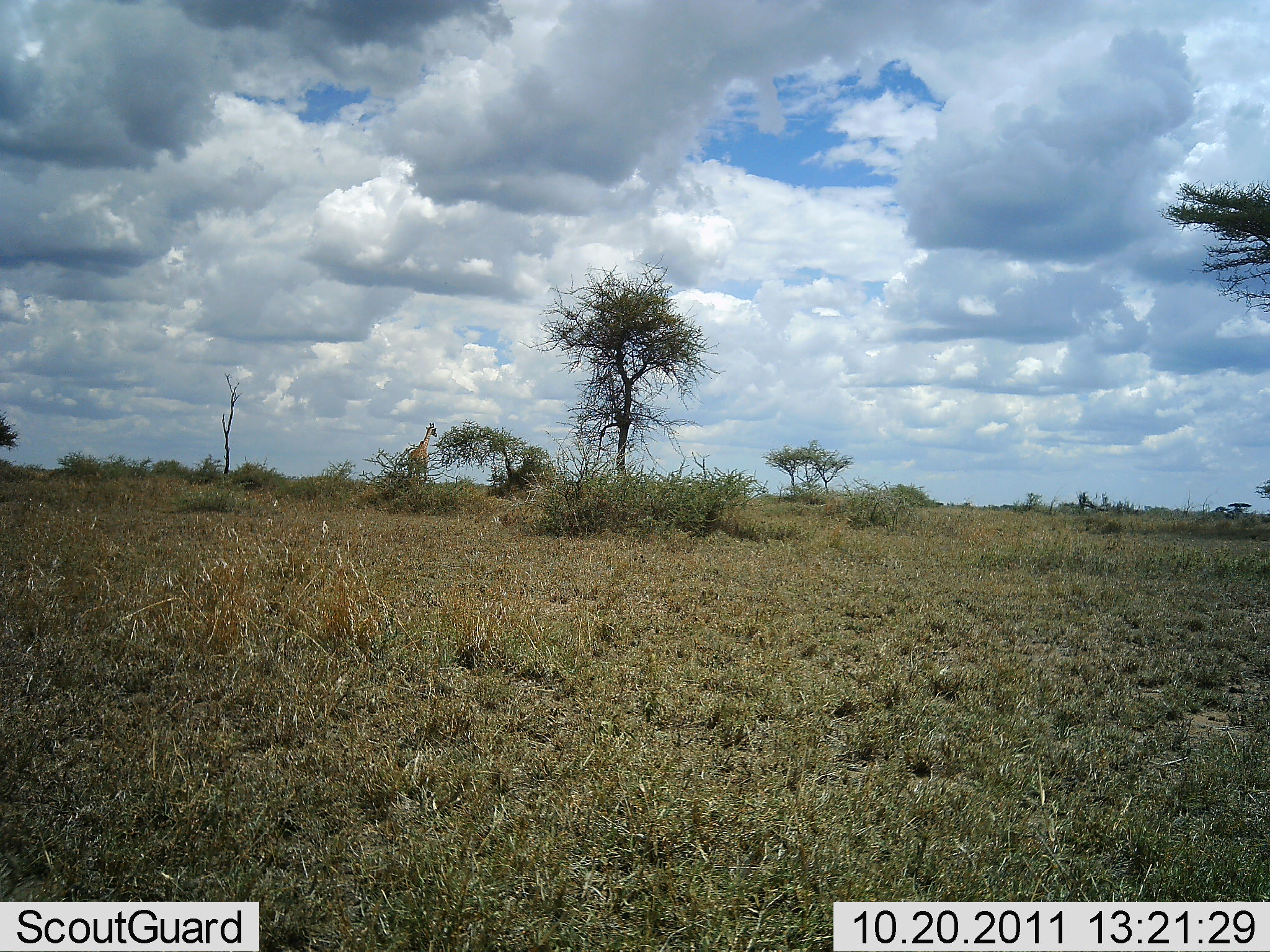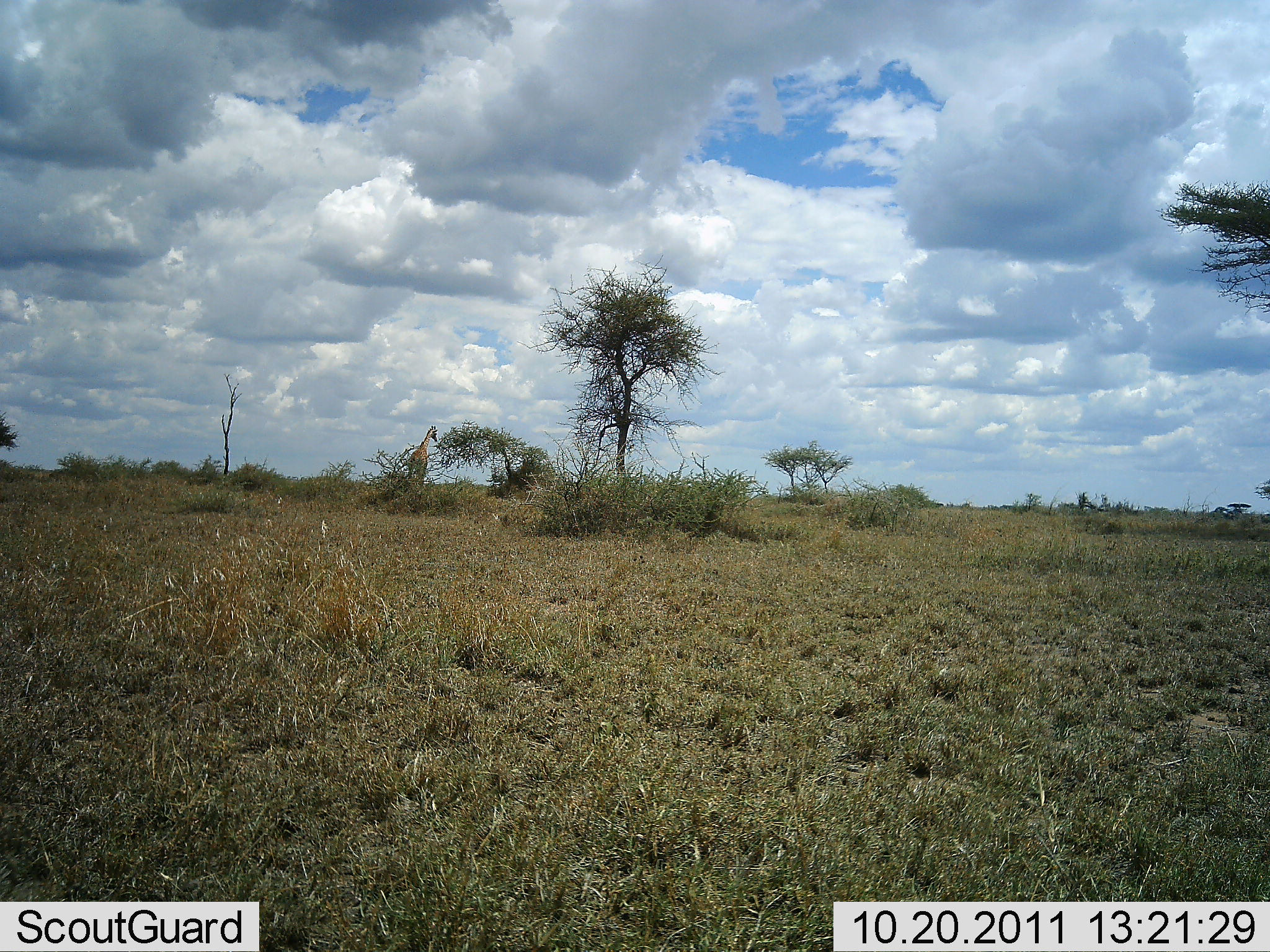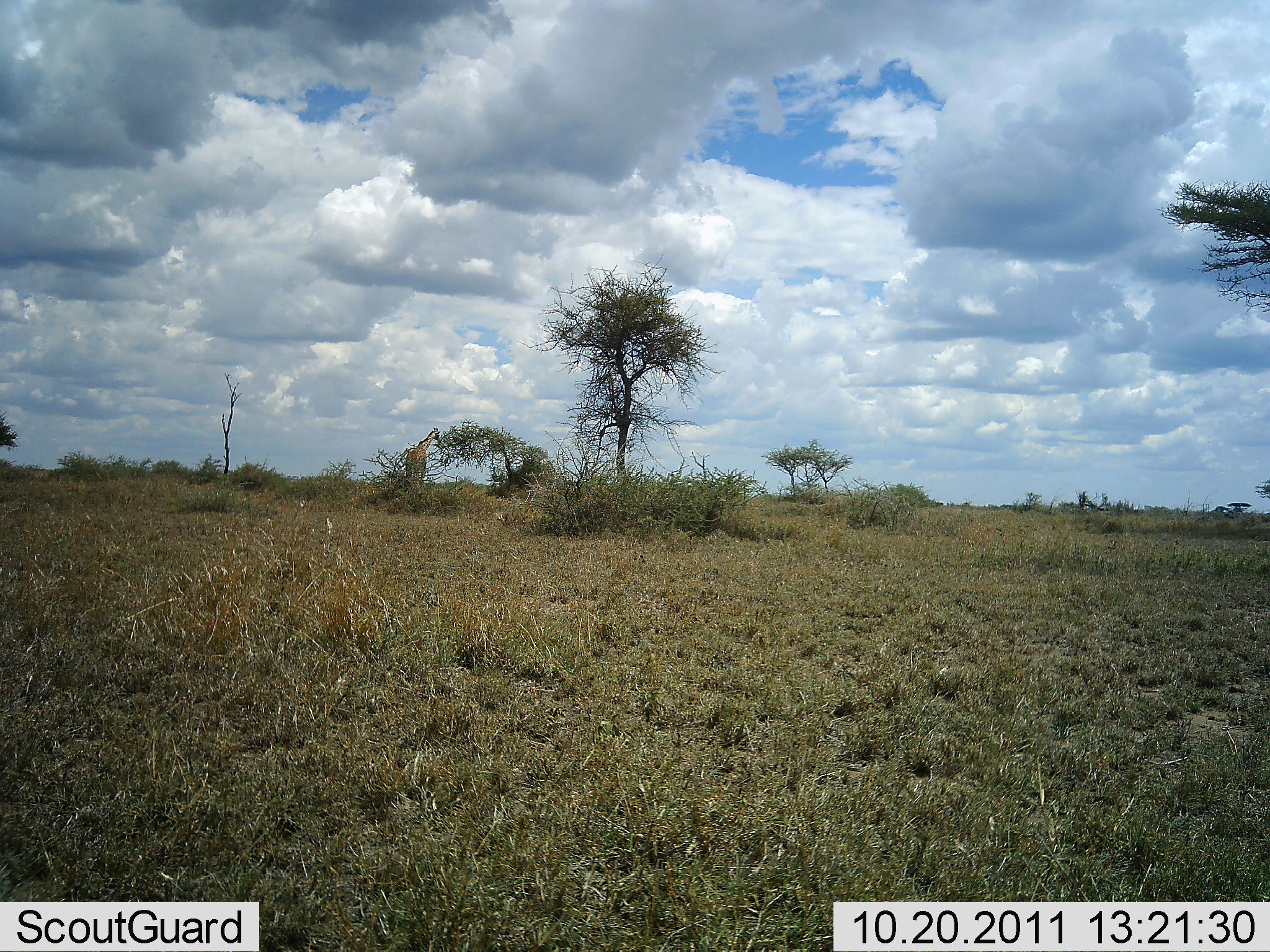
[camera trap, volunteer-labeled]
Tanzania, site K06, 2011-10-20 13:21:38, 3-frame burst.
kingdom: Animalia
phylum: Chordata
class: Mammalia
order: Artiodactyla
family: Giraffidae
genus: Giraffa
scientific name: Giraffa camelopardalis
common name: giraffe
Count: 1.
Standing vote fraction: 42%.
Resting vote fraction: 0%.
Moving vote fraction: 0%.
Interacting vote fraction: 0%.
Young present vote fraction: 0%.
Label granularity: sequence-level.